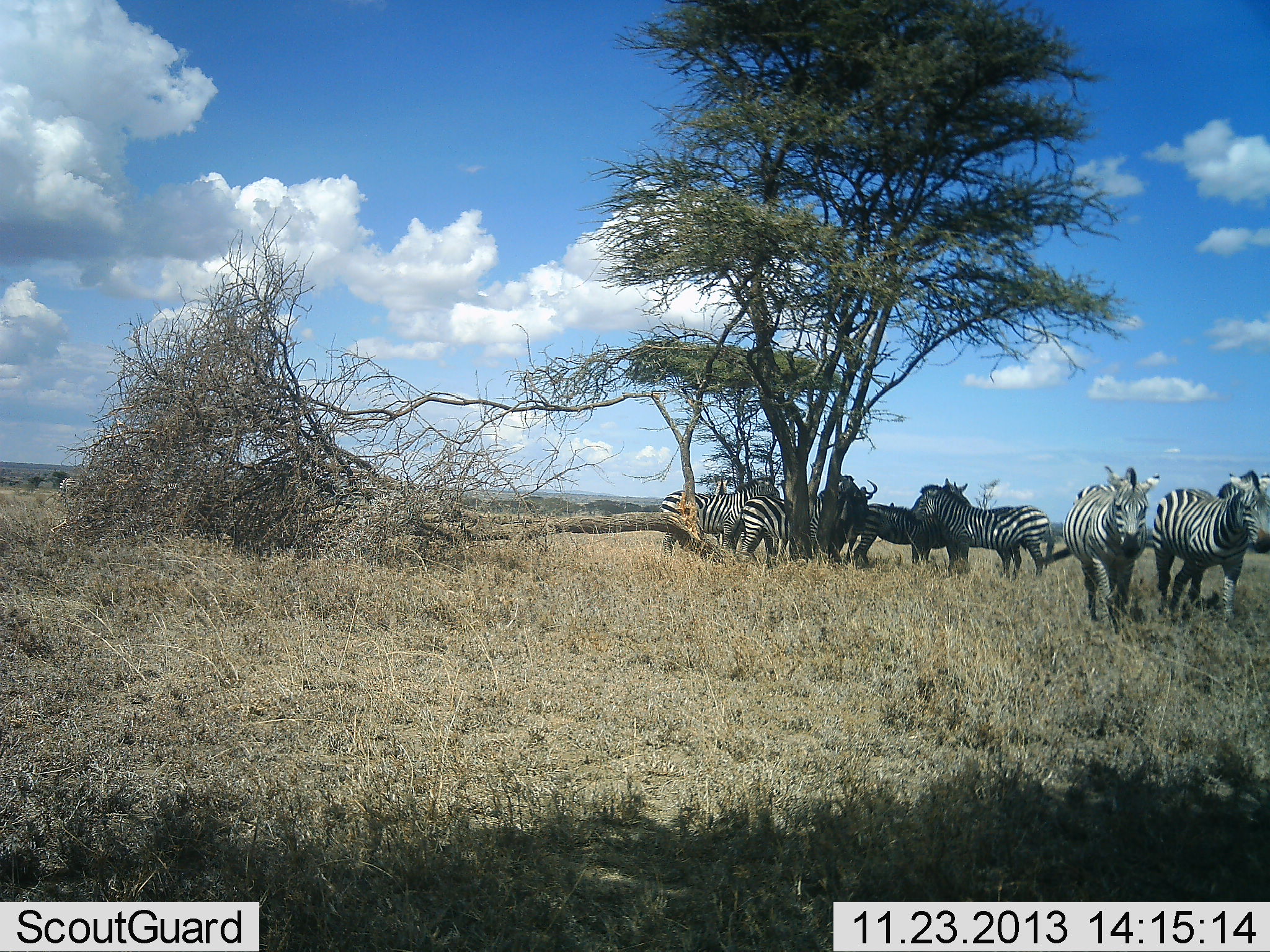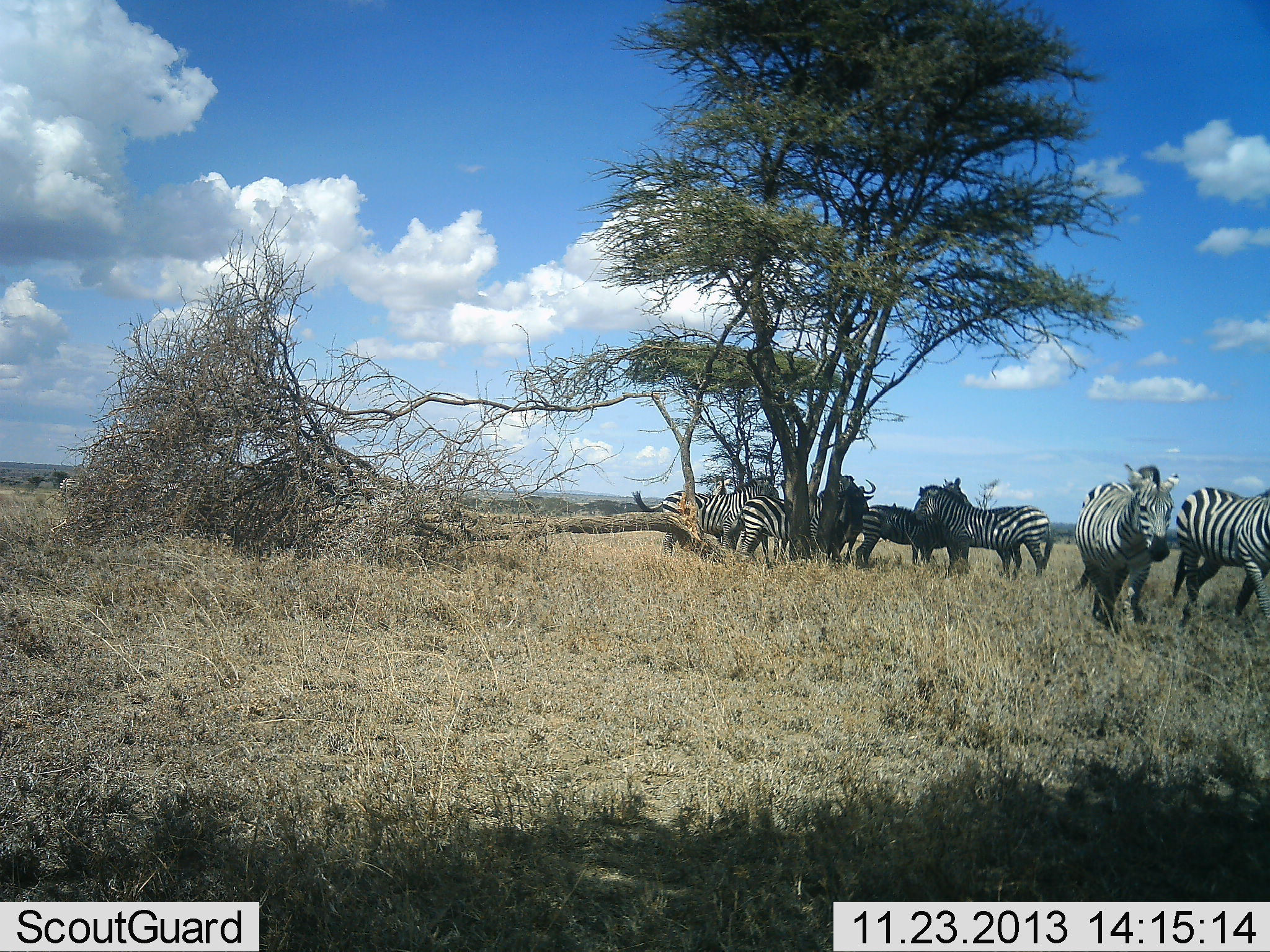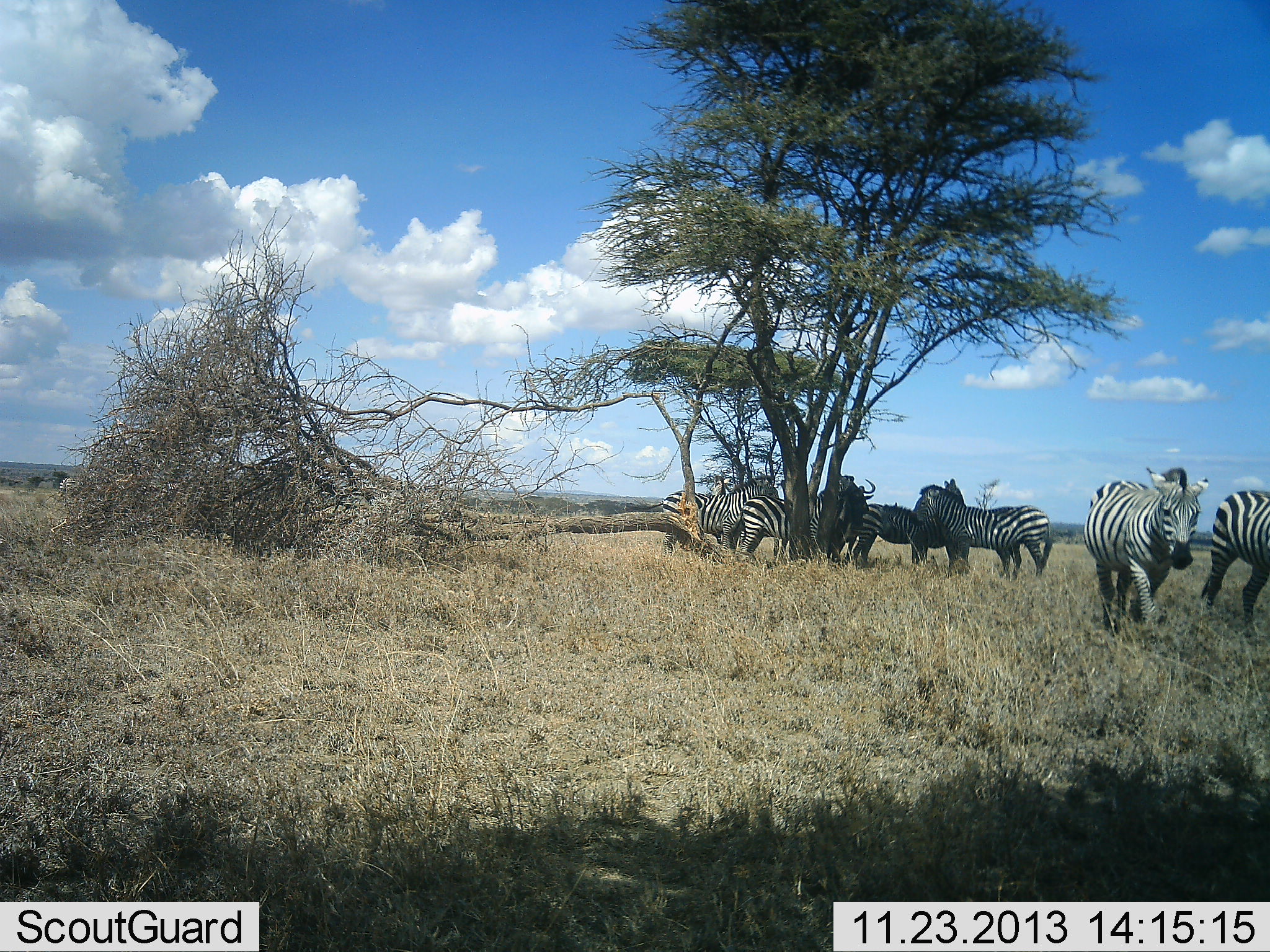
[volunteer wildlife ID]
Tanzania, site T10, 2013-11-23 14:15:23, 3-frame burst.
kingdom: Animalia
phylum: Chordata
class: Mammalia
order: Perissodactyla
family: Equidae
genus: Equus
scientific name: Equus quagga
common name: plains zebra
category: zebra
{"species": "zebra (plains zebra) (Equus quagga)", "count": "8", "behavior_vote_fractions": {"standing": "79%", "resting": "14%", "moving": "79%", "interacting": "0%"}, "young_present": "0%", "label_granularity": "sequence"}